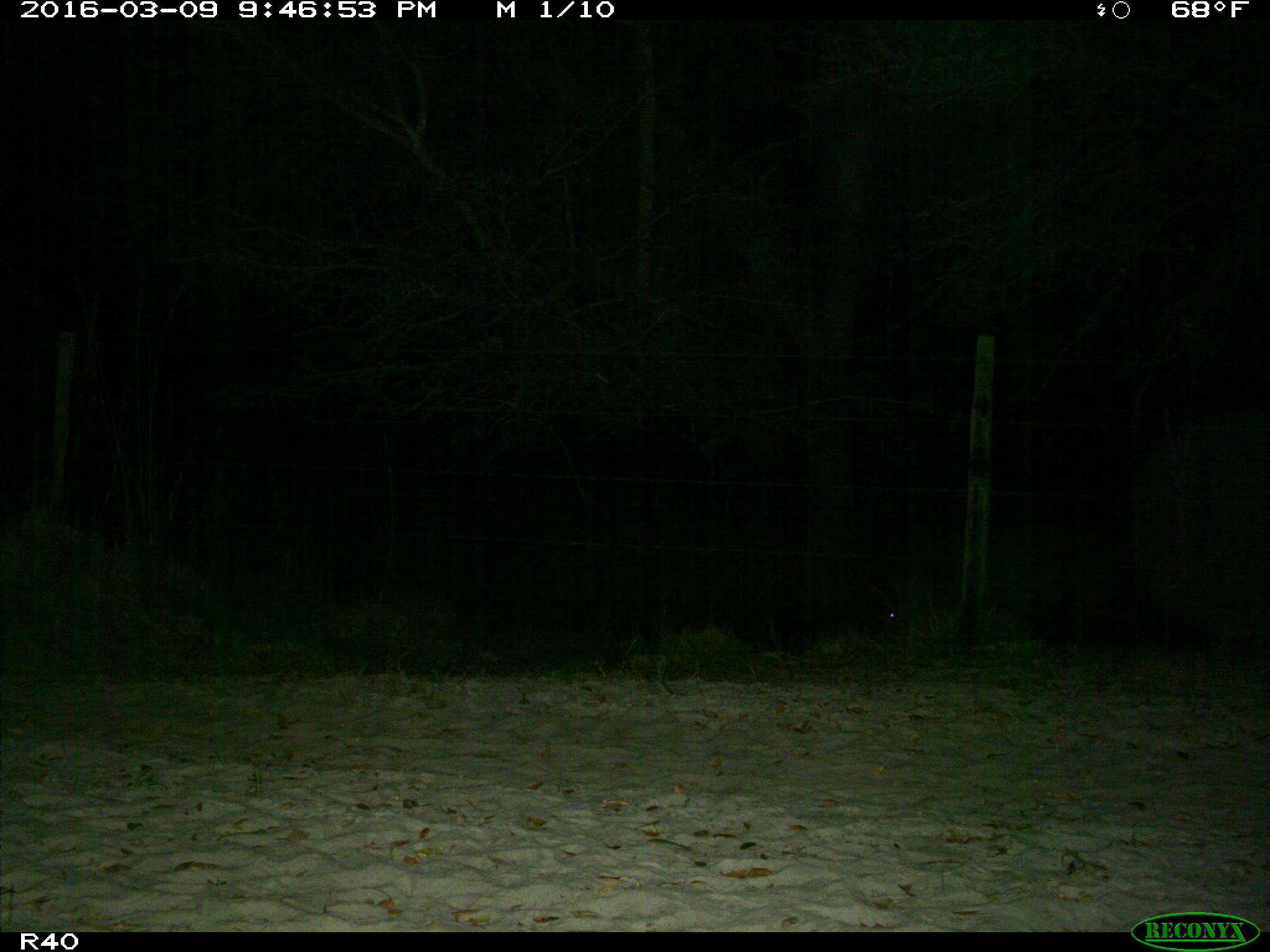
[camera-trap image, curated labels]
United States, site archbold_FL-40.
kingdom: Animalia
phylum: Chordata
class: Mammalia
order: Artiodactyla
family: Suidae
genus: Sus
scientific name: Sus scrofa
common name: wild boar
Sus scrofa (wild boar).